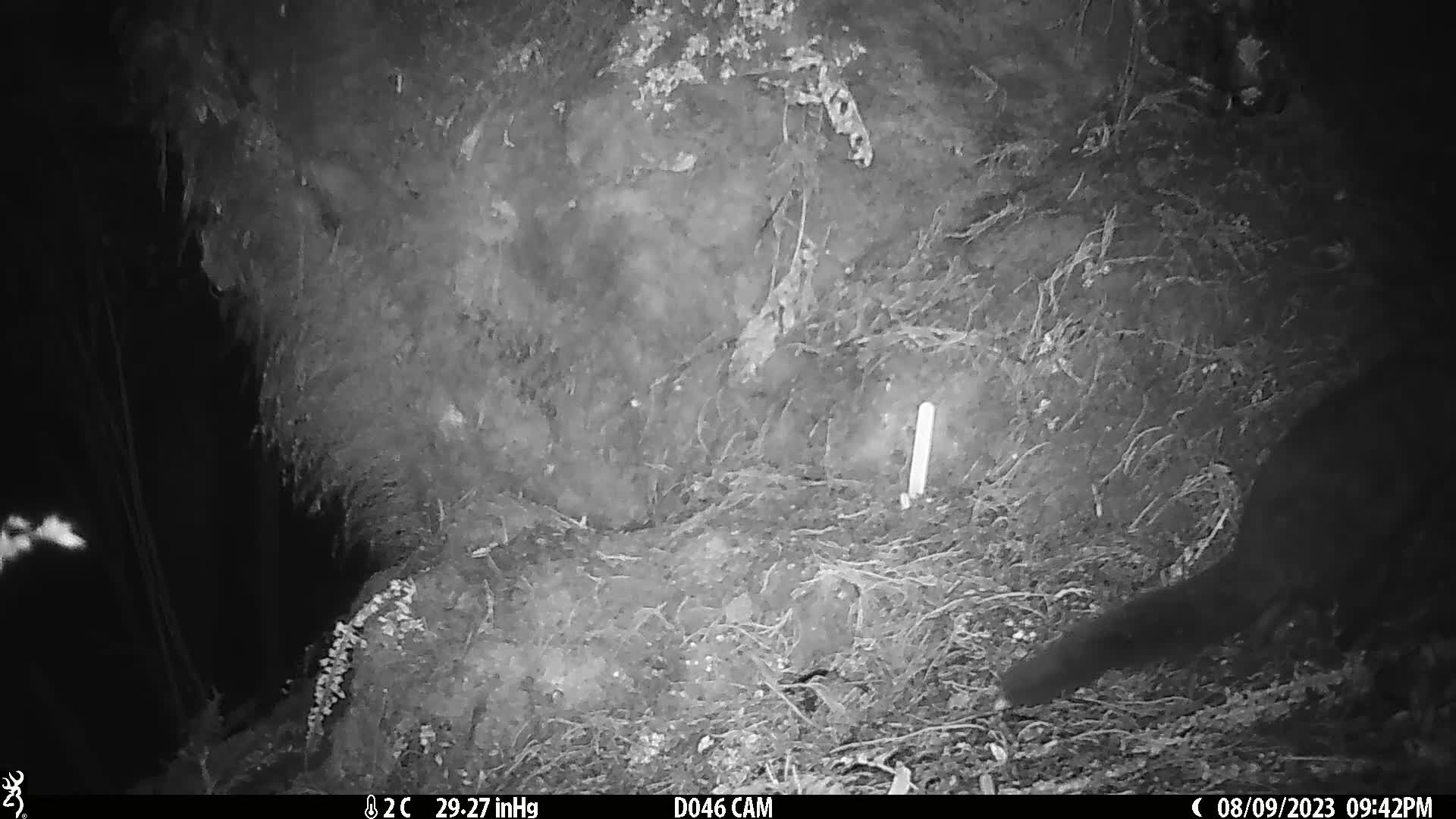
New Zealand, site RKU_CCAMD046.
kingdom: Animalia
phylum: Chordata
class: Mammalia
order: Diprotodontia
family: Phalangeridae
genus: Trichosurus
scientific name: Trichosurus vulpecula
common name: common brushtail possum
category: possum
Possum (common brushtail possum) (Trichosurus vulpecula).